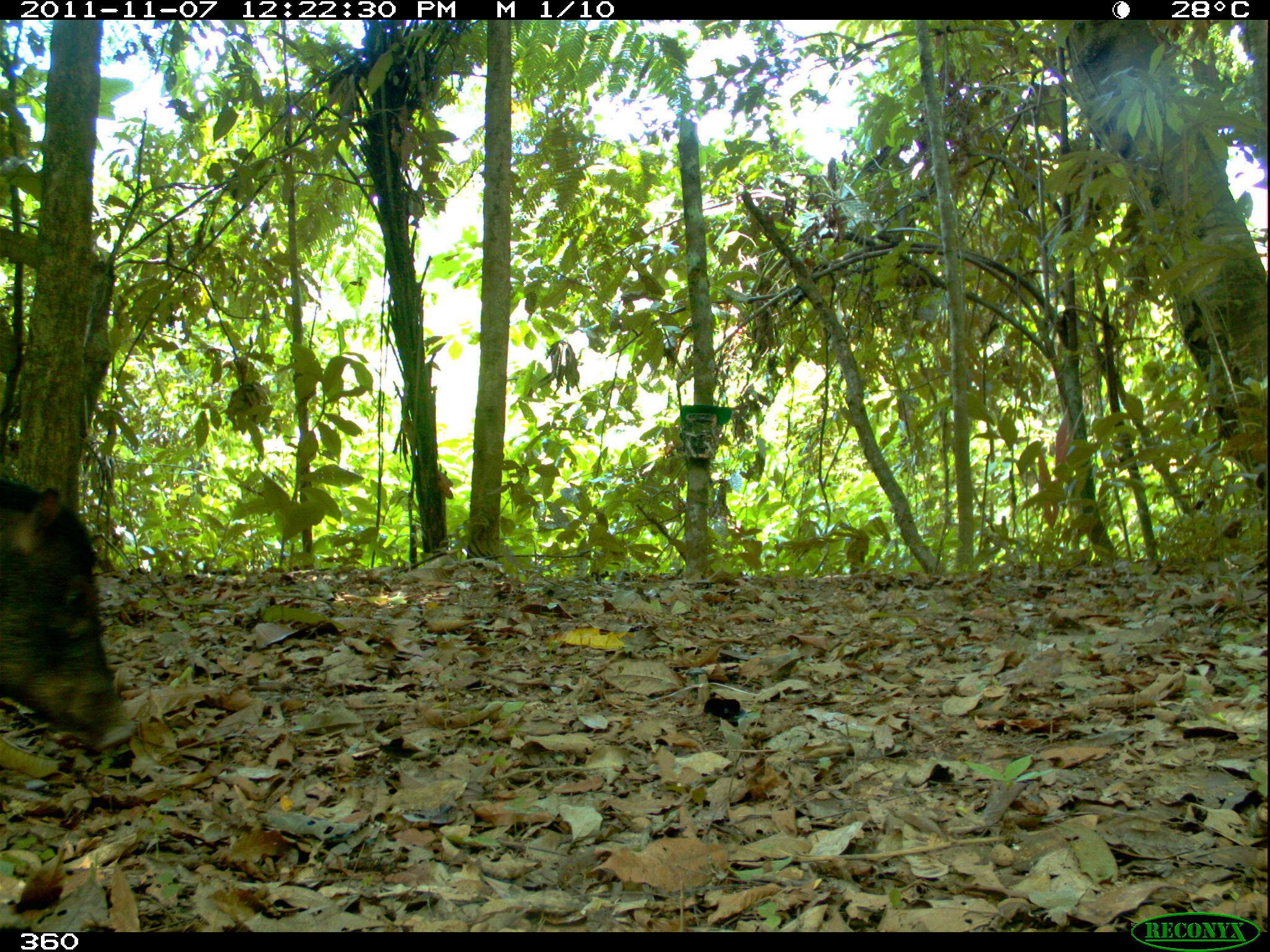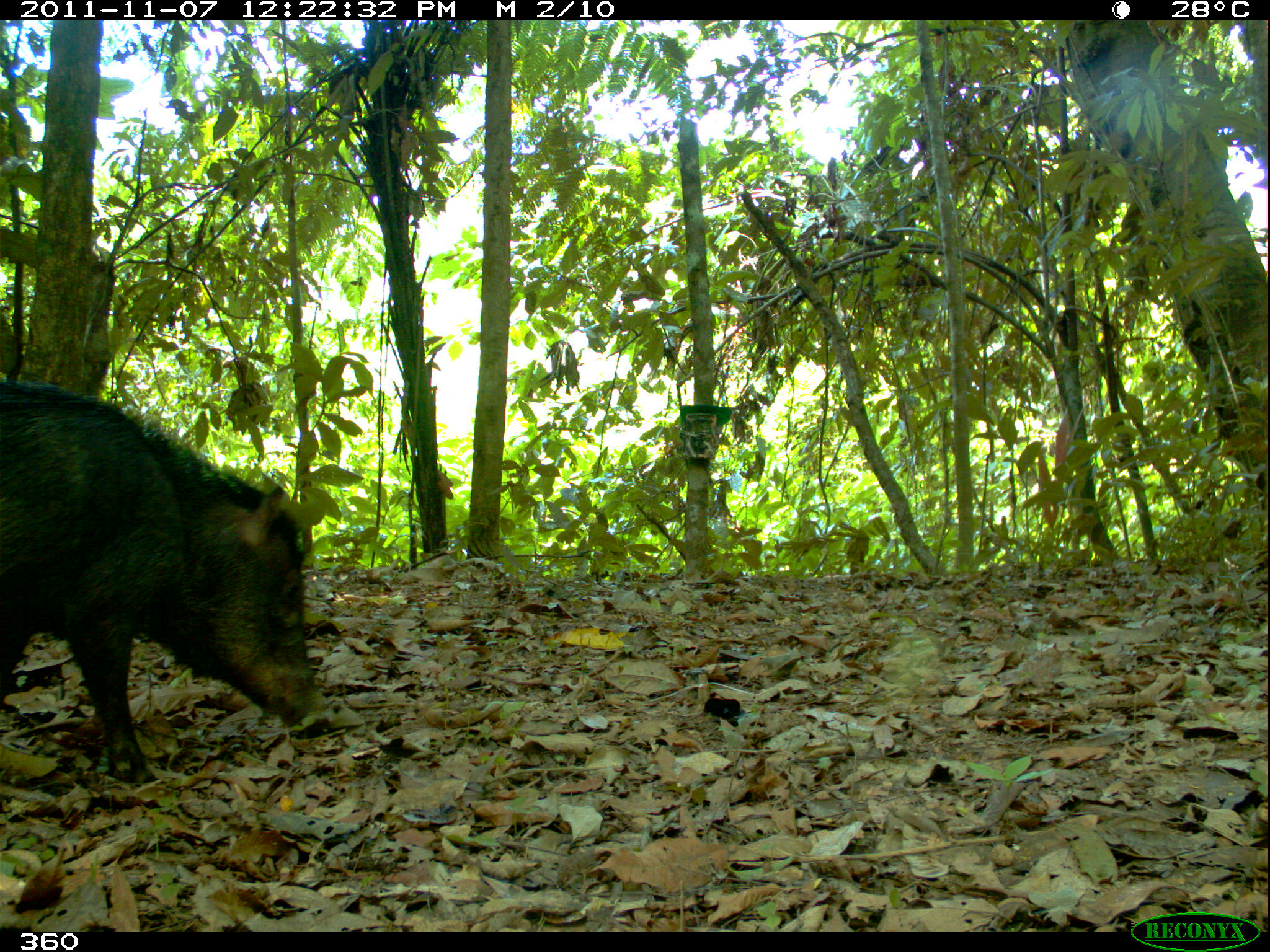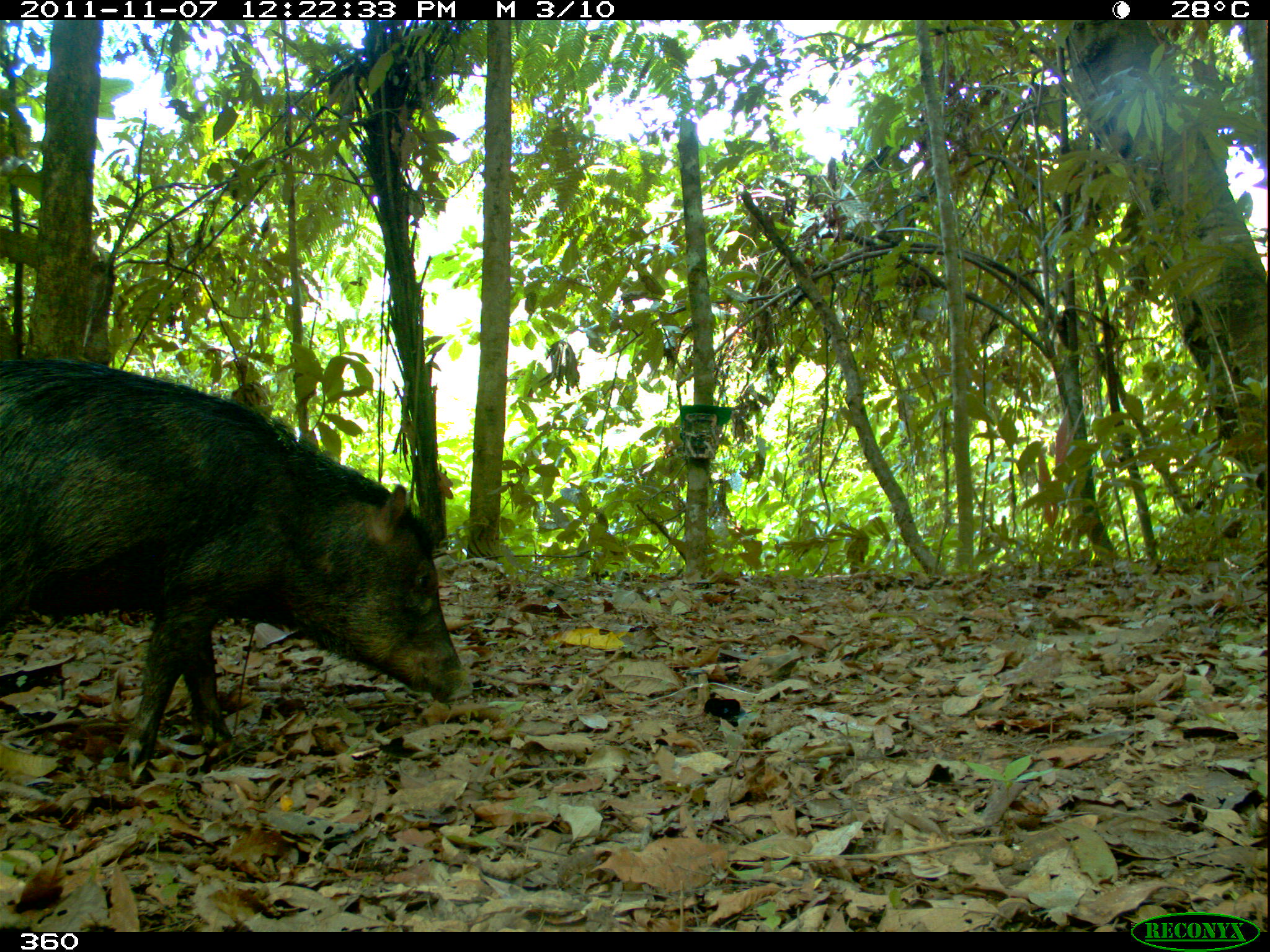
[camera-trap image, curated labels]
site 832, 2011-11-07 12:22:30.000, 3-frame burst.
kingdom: Animalia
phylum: Chordata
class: Mammalia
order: Artiodactyla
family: Tayassuidae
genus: Tayassu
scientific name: Tayassu pecari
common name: white-lipped peccary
Tayassu pecari (white-lipped peccary).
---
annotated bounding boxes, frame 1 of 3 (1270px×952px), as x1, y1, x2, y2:
tayassu pecari: 0, 477, 139, 752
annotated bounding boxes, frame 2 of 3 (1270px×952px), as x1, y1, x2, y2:
tayassu pecari: 1, 377, 335, 783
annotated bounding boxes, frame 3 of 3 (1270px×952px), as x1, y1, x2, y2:
tayassu pecari: 0, 357, 475, 783